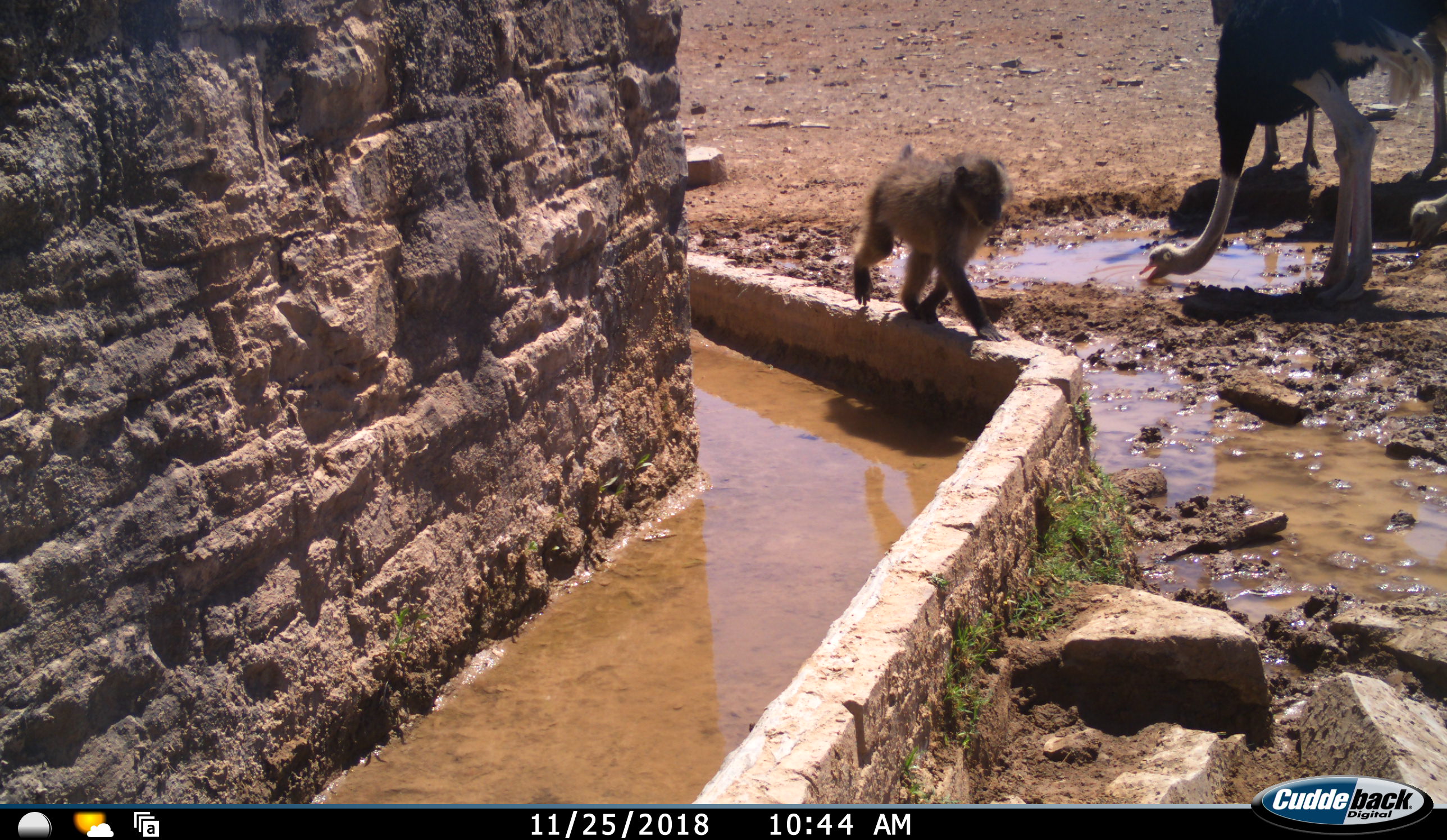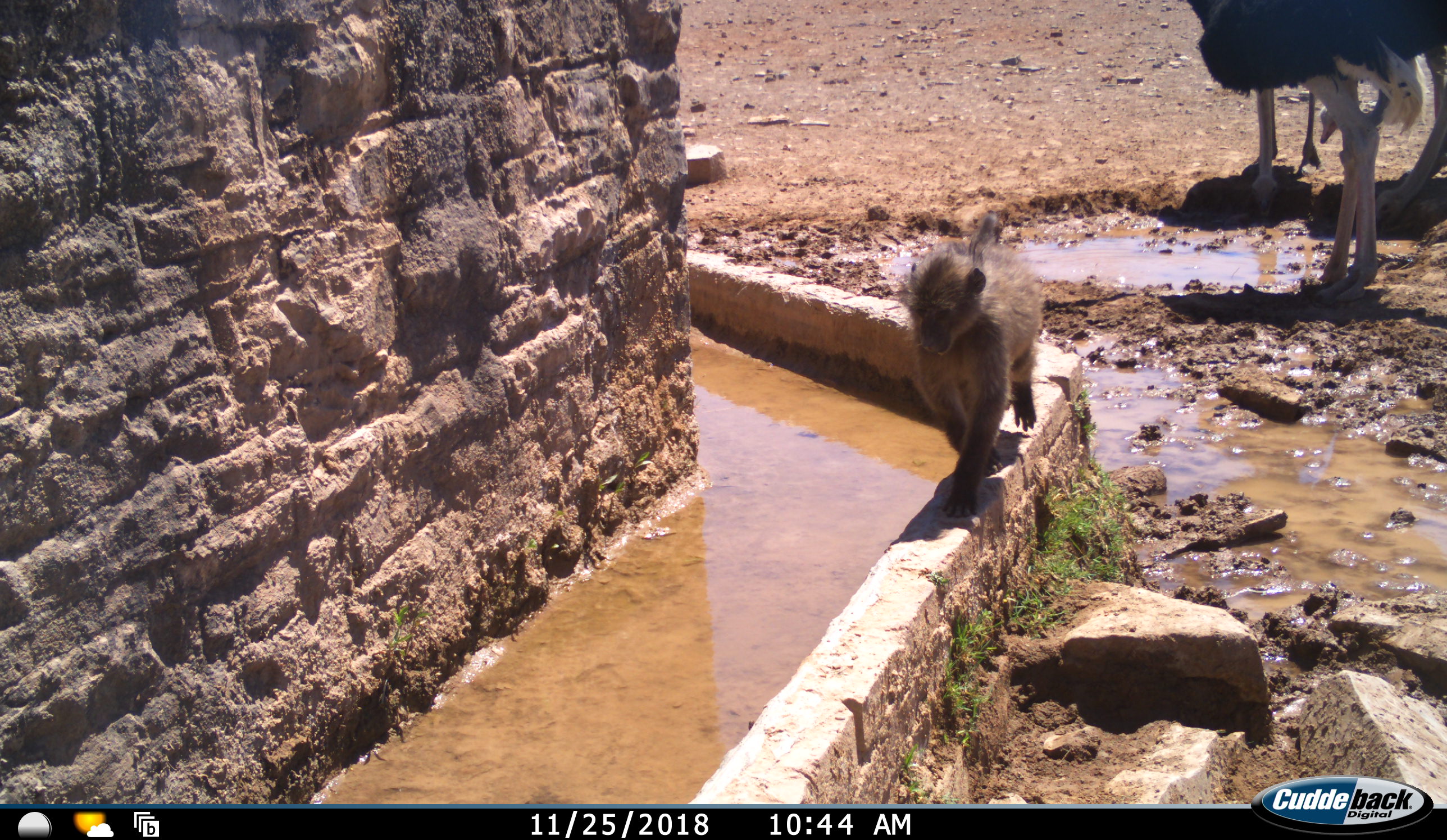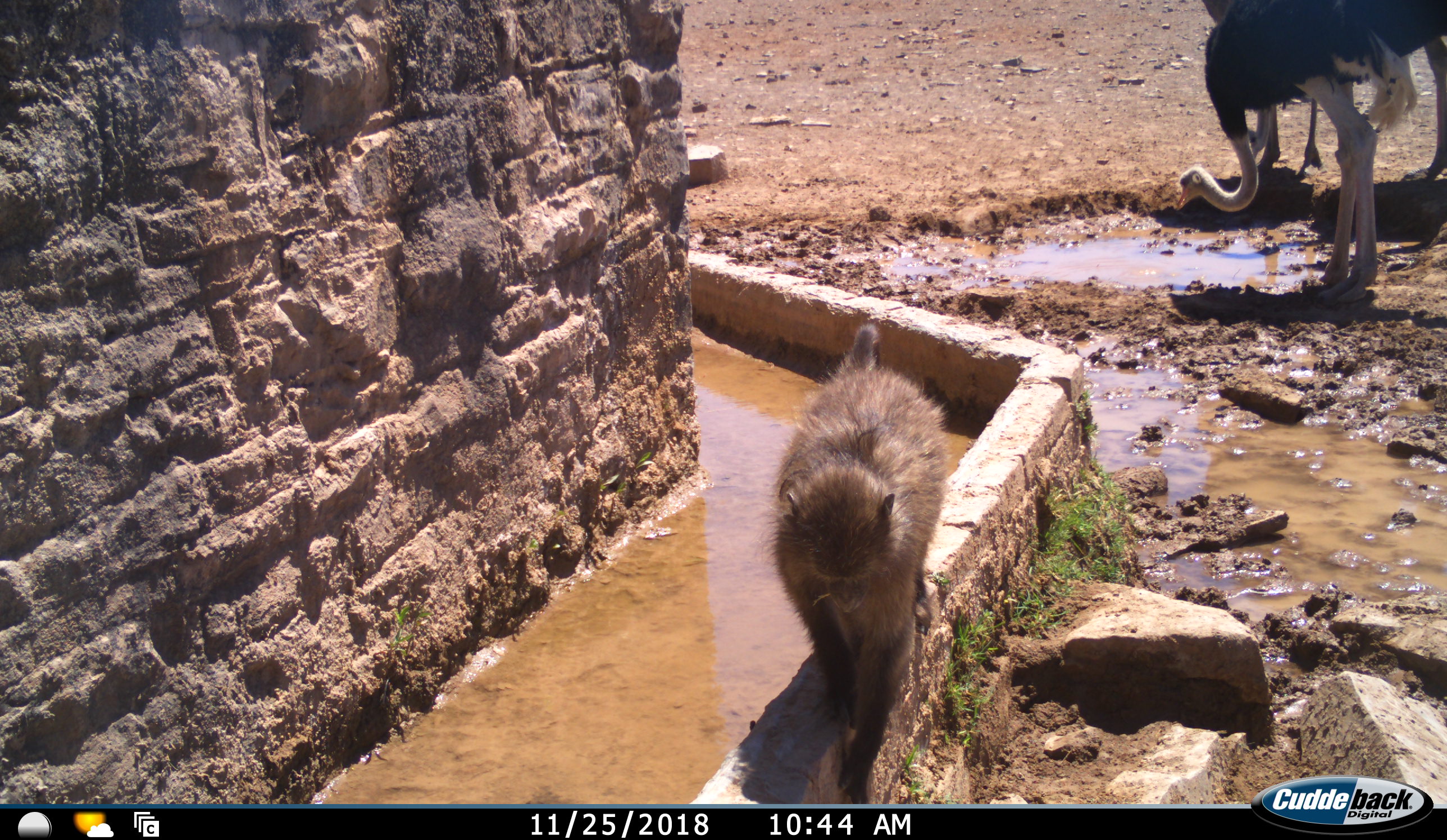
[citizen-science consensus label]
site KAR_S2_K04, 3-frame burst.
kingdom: Animalia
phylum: Chordata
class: Mammalia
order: Primates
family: Cercopithecidae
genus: Papio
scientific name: Papio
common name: baboon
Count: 1.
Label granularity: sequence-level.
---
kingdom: Animalia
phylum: Chordata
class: Aves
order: Struthioniformes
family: Struthionidae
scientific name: Struthionidae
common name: ostrich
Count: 4.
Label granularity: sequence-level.